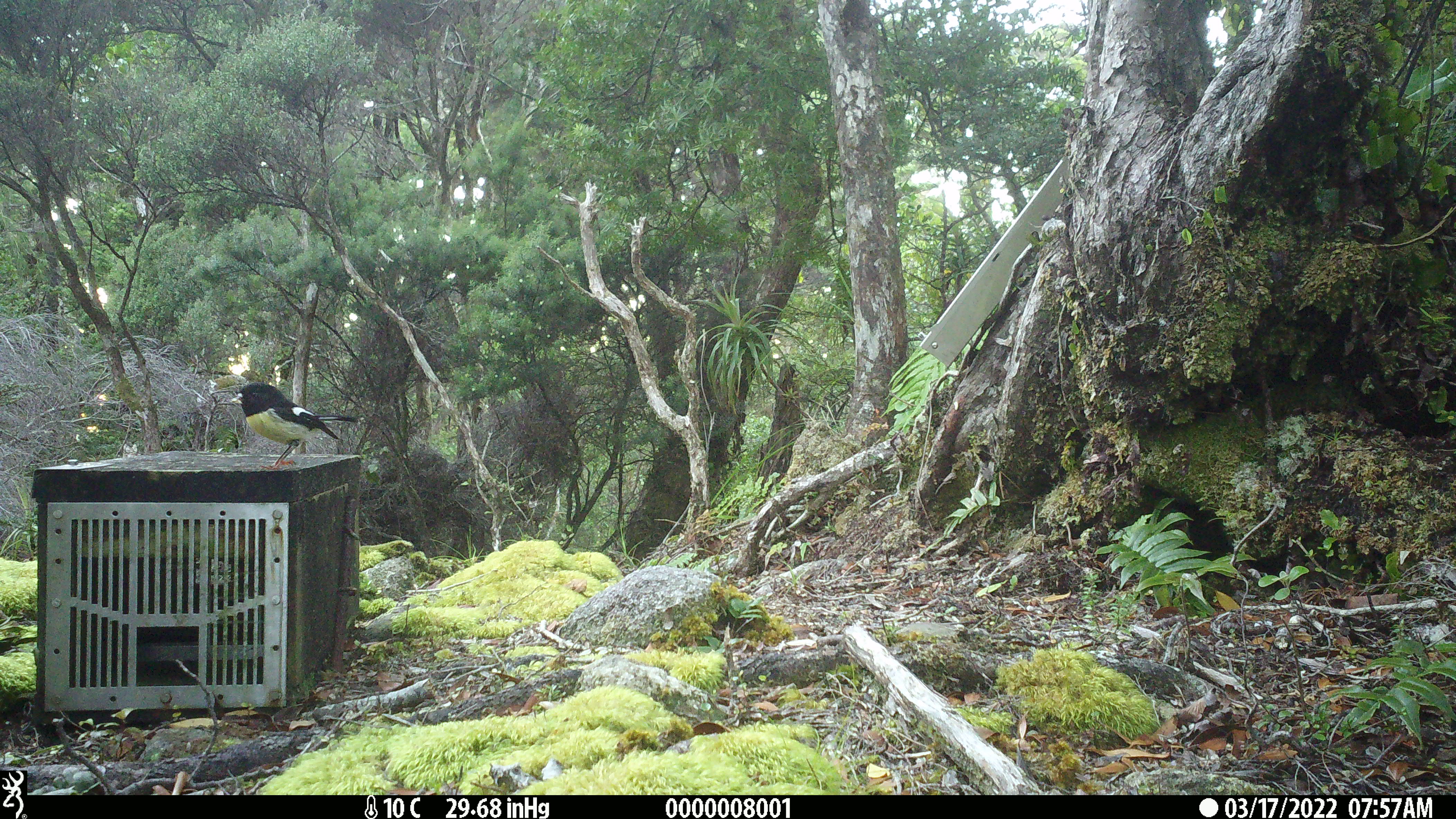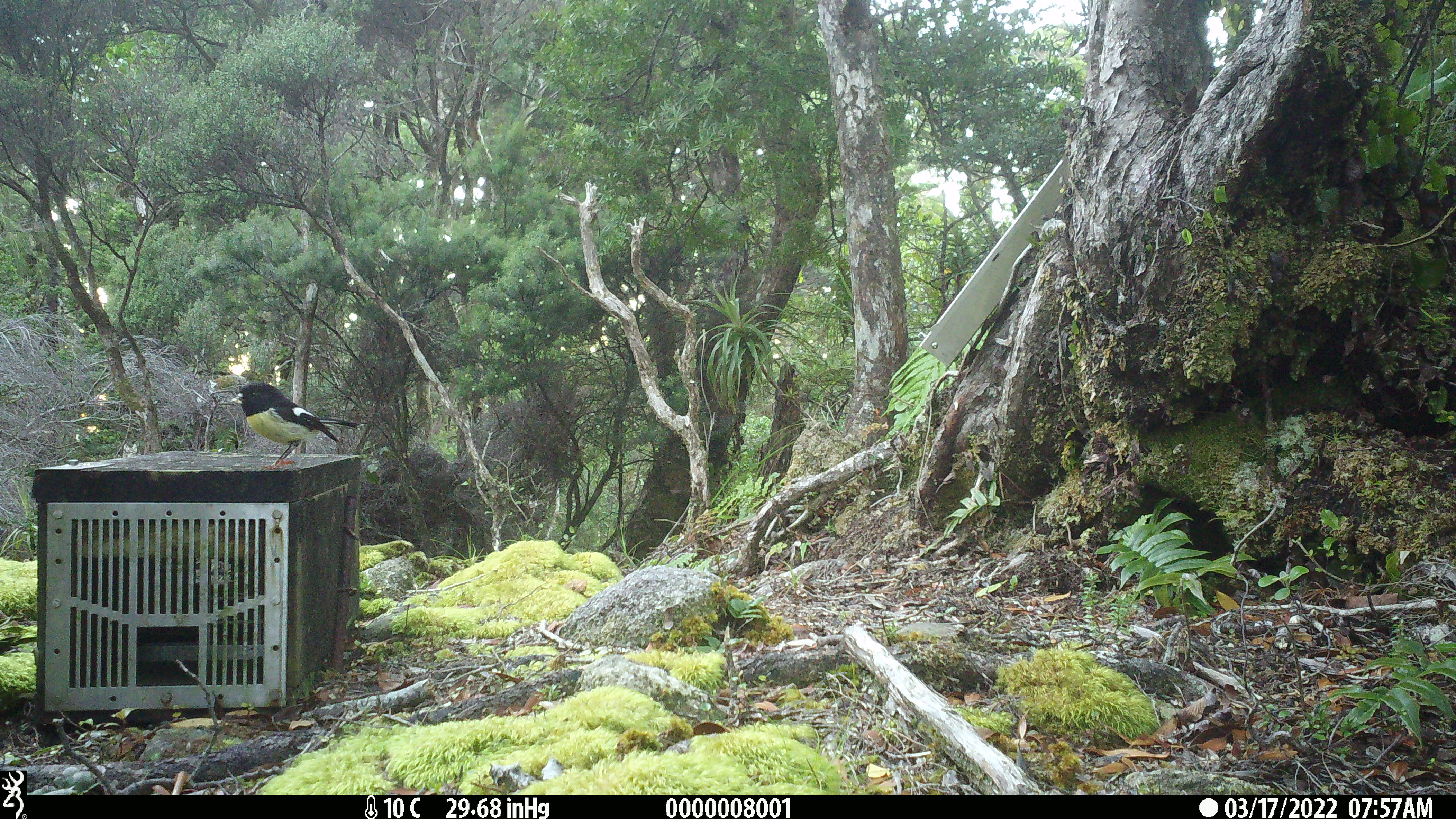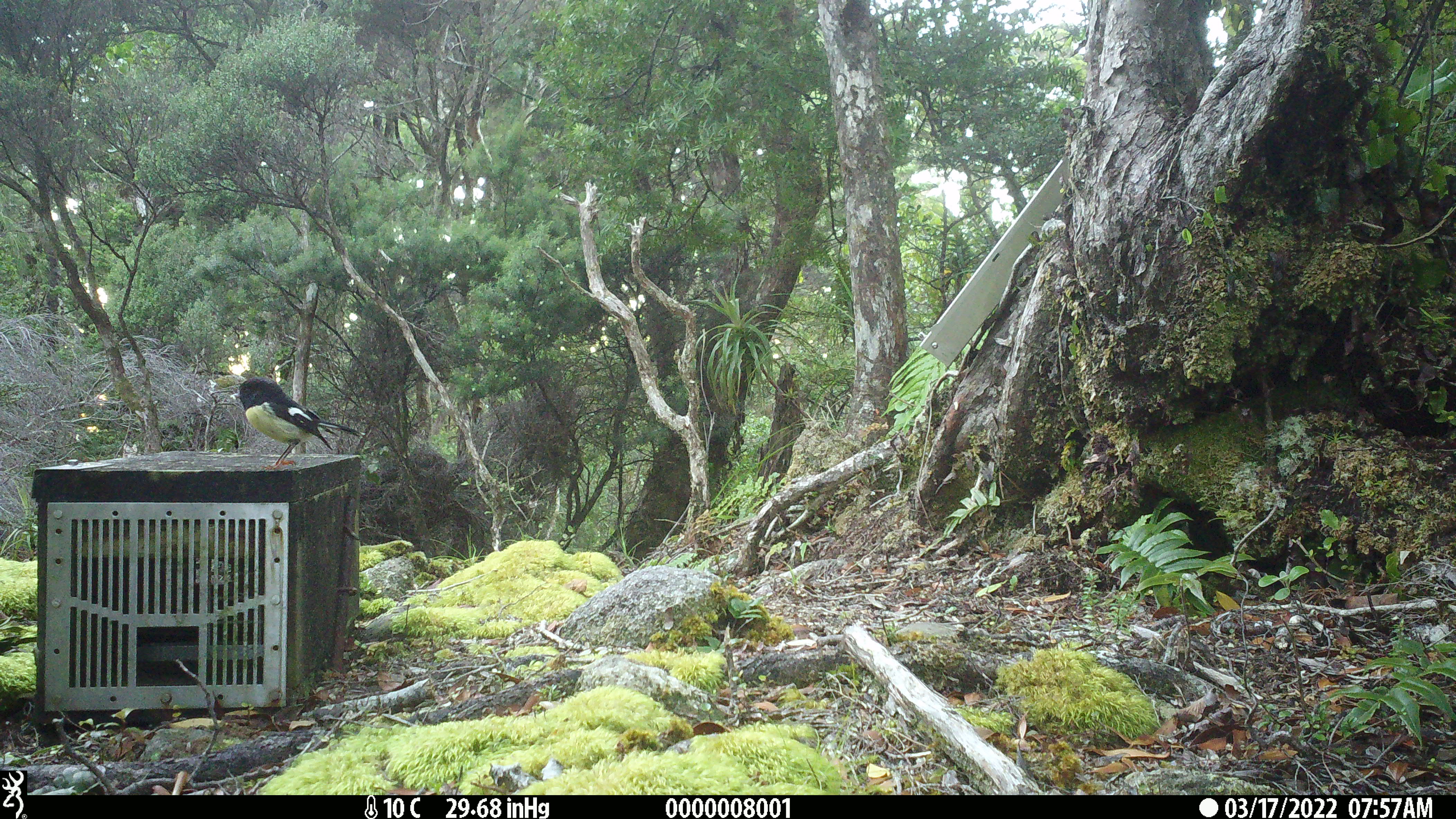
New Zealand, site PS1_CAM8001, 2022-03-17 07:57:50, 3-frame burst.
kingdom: Animalia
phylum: Chordata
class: Aves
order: Passeriformes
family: Petroicidae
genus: Petroica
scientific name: Petroica macrocephala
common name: tomtit